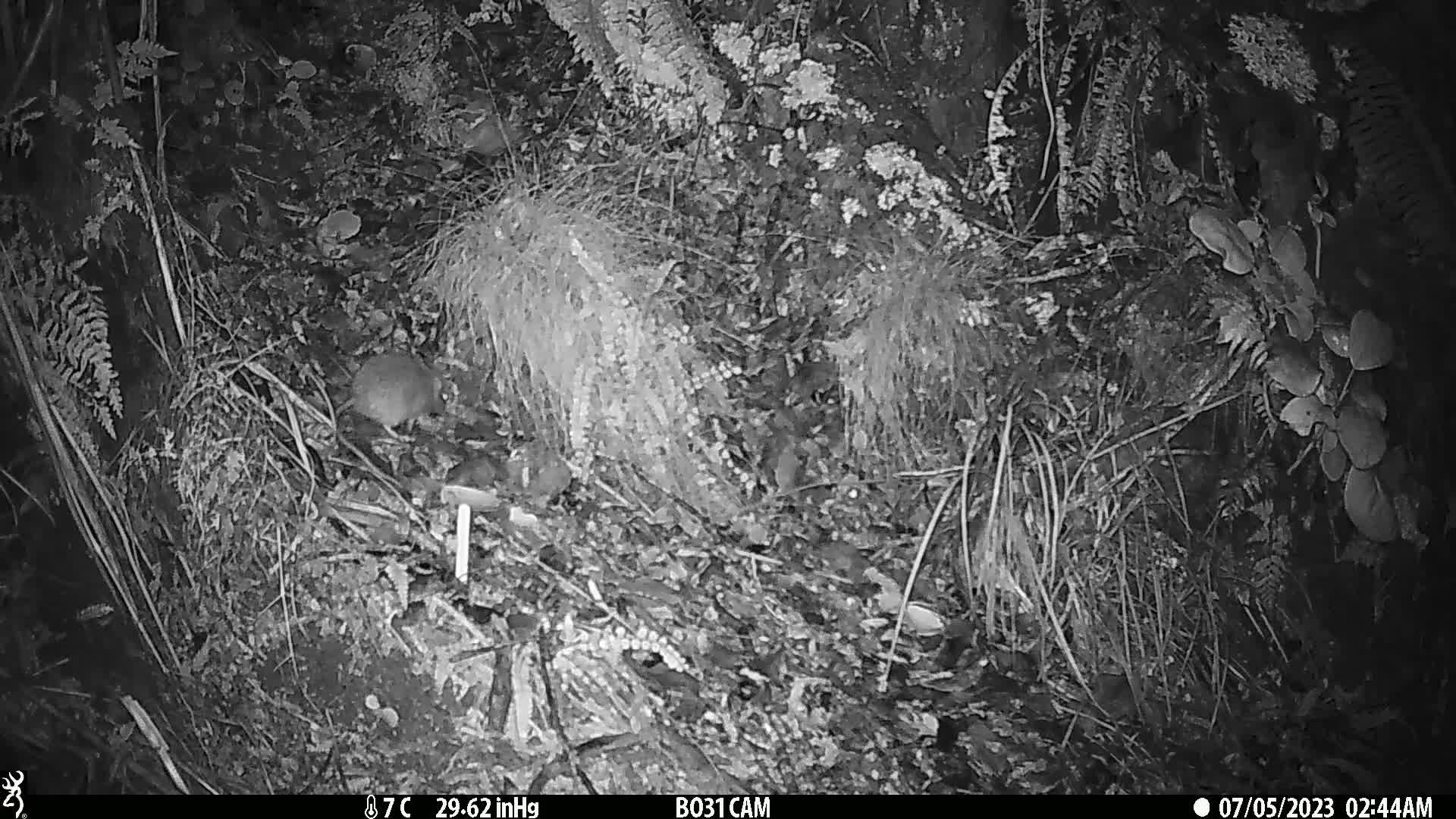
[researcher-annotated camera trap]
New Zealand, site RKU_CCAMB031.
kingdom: Animalia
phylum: Chordata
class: Mammalia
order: Rodentia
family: Muridae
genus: Rattus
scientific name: Rattus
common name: rat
Rat (Rattus).